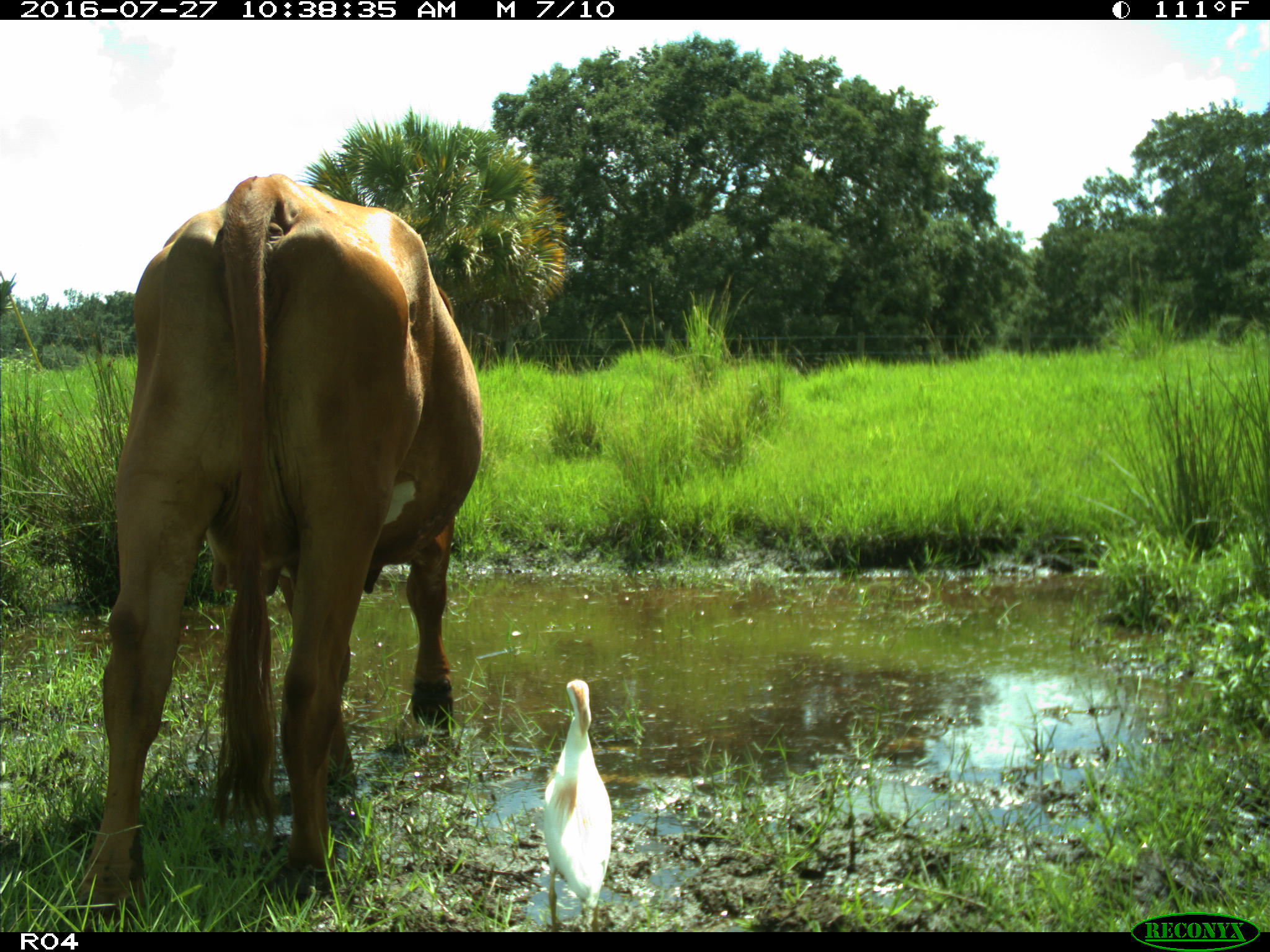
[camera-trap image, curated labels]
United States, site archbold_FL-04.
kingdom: Animalia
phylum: Chordata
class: Mammalia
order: Artiodactyla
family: Bovidae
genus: Bos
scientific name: Bos taurus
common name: domestic cow